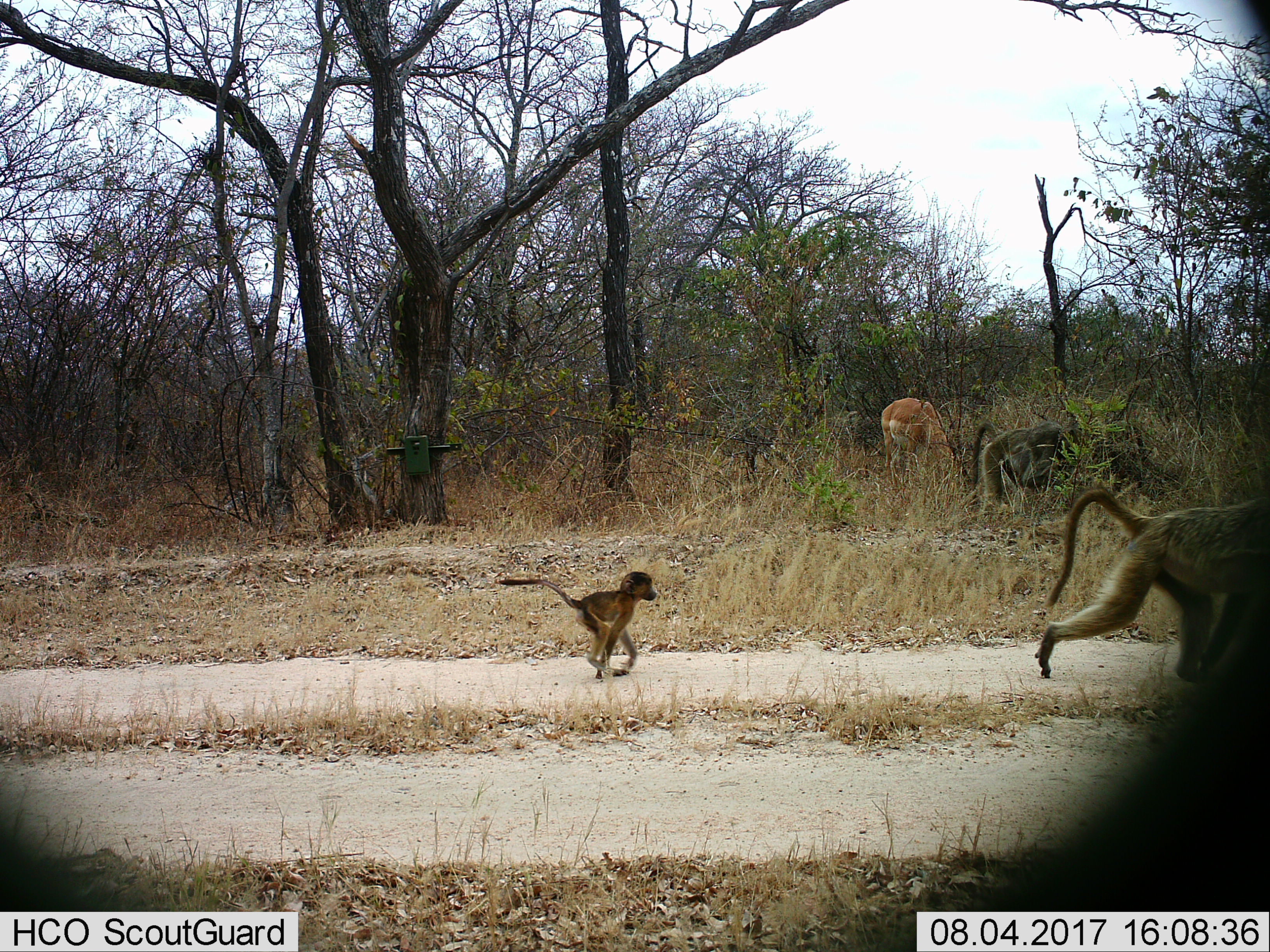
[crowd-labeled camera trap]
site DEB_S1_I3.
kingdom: Animalia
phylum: Chordata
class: Mammalia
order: Primates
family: Cercopithecidae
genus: Papio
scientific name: Papio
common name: baboon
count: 3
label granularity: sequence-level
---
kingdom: Animalia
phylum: Chordata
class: Mammalia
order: Artiodactyla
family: Bovidae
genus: Aepyceros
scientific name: Aepyceros melampus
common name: impala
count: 1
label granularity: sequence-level